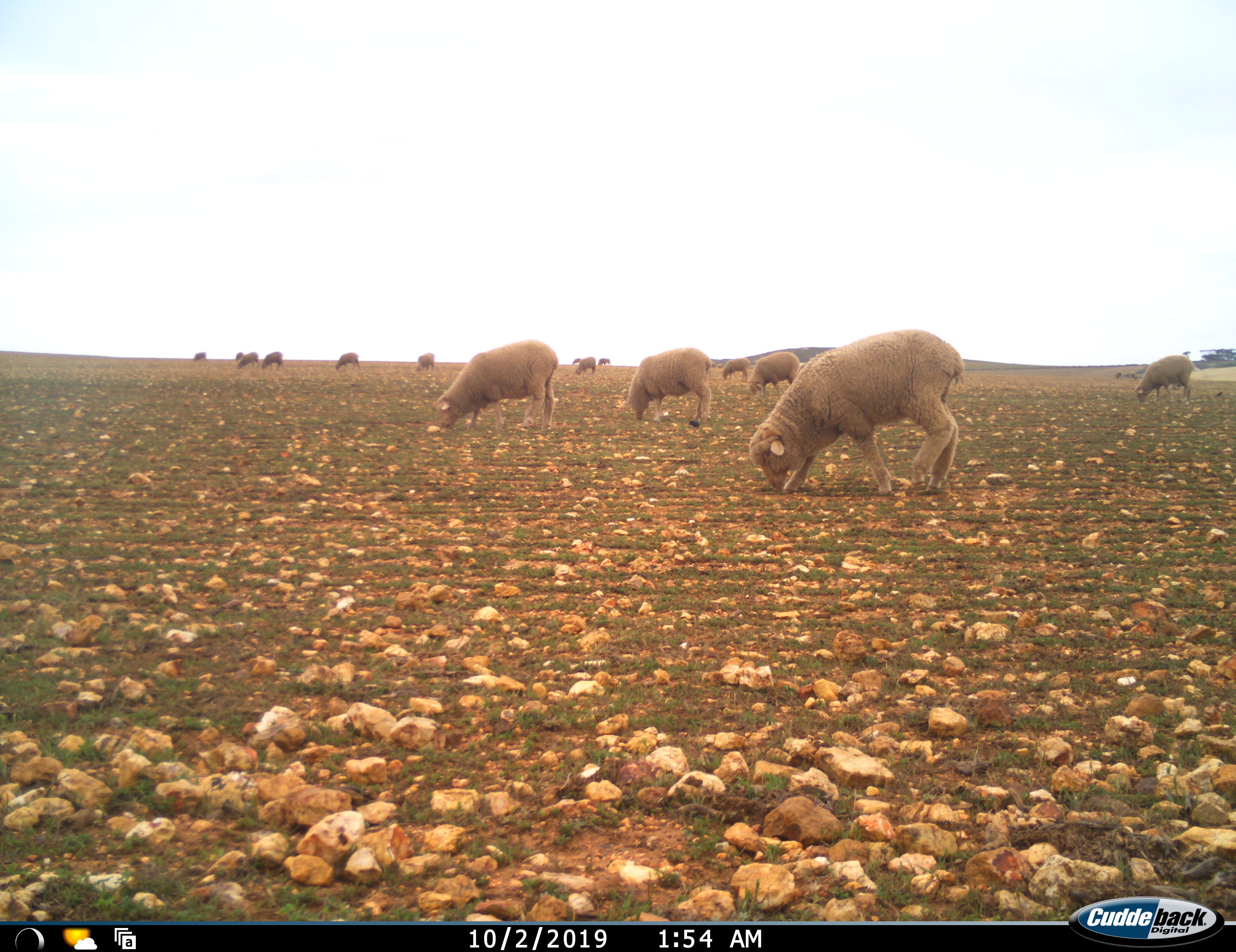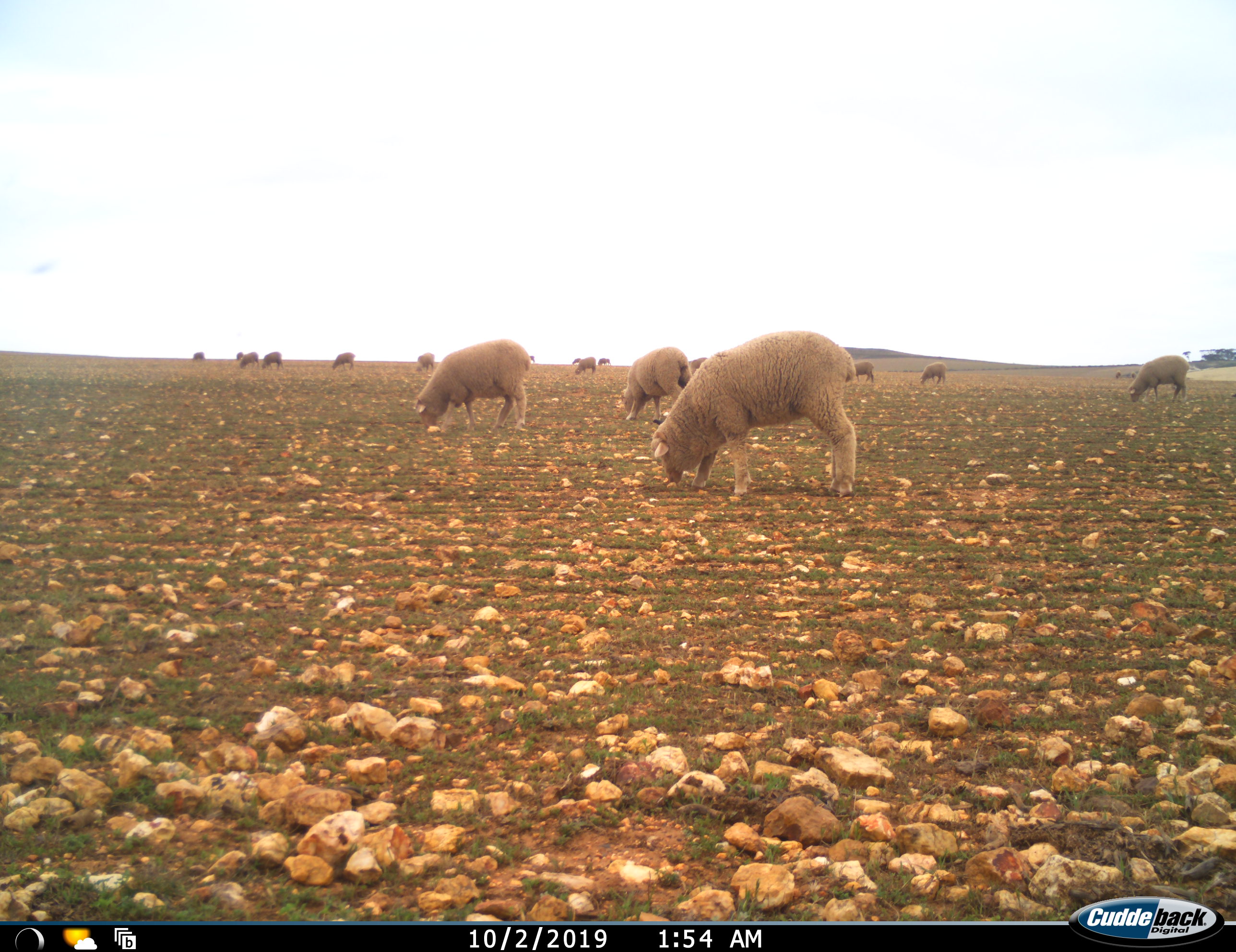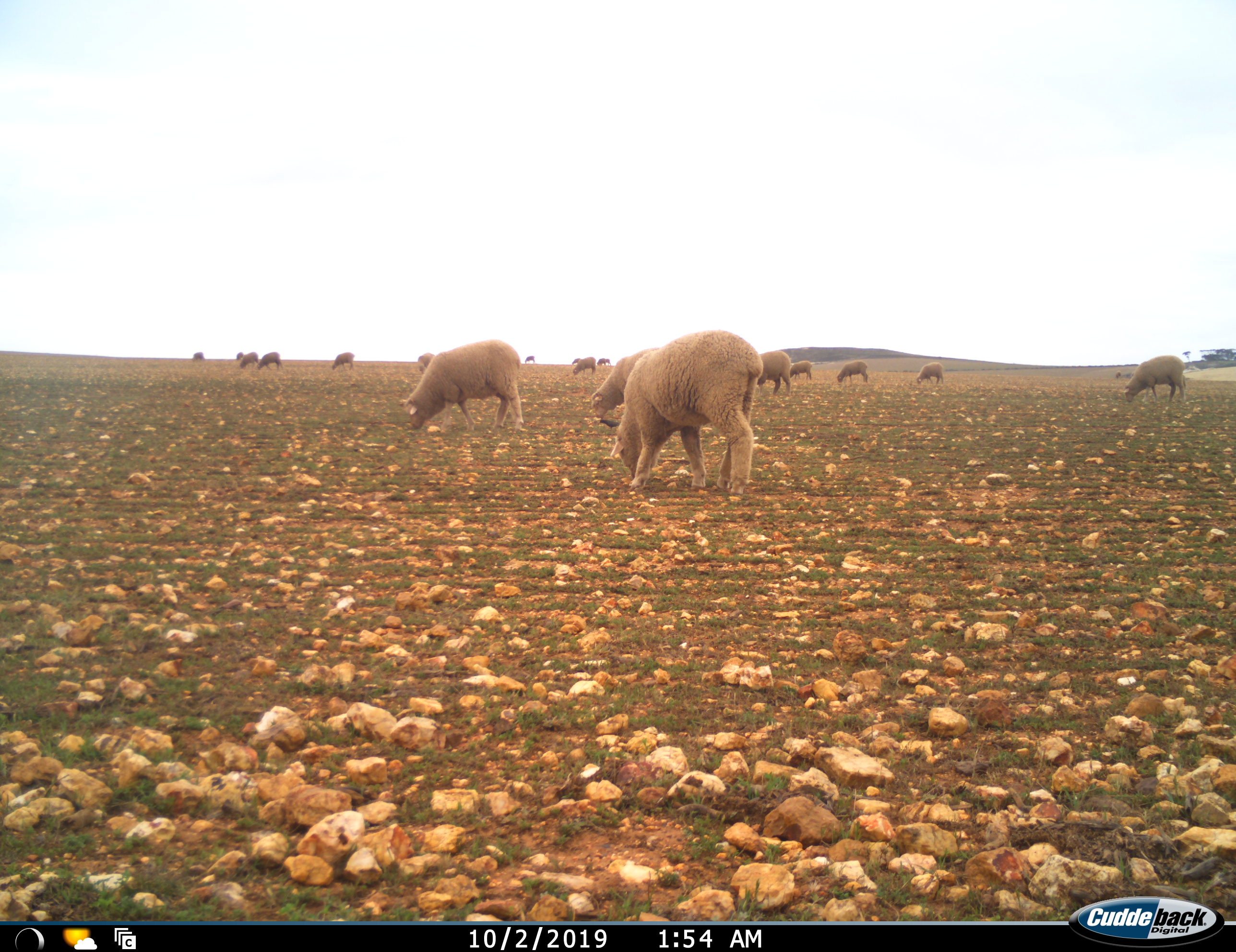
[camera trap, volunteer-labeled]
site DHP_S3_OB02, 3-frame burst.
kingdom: Animalia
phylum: Chordata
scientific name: Vertebrata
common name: domestic animal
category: domesticanimal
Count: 11-50.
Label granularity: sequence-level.